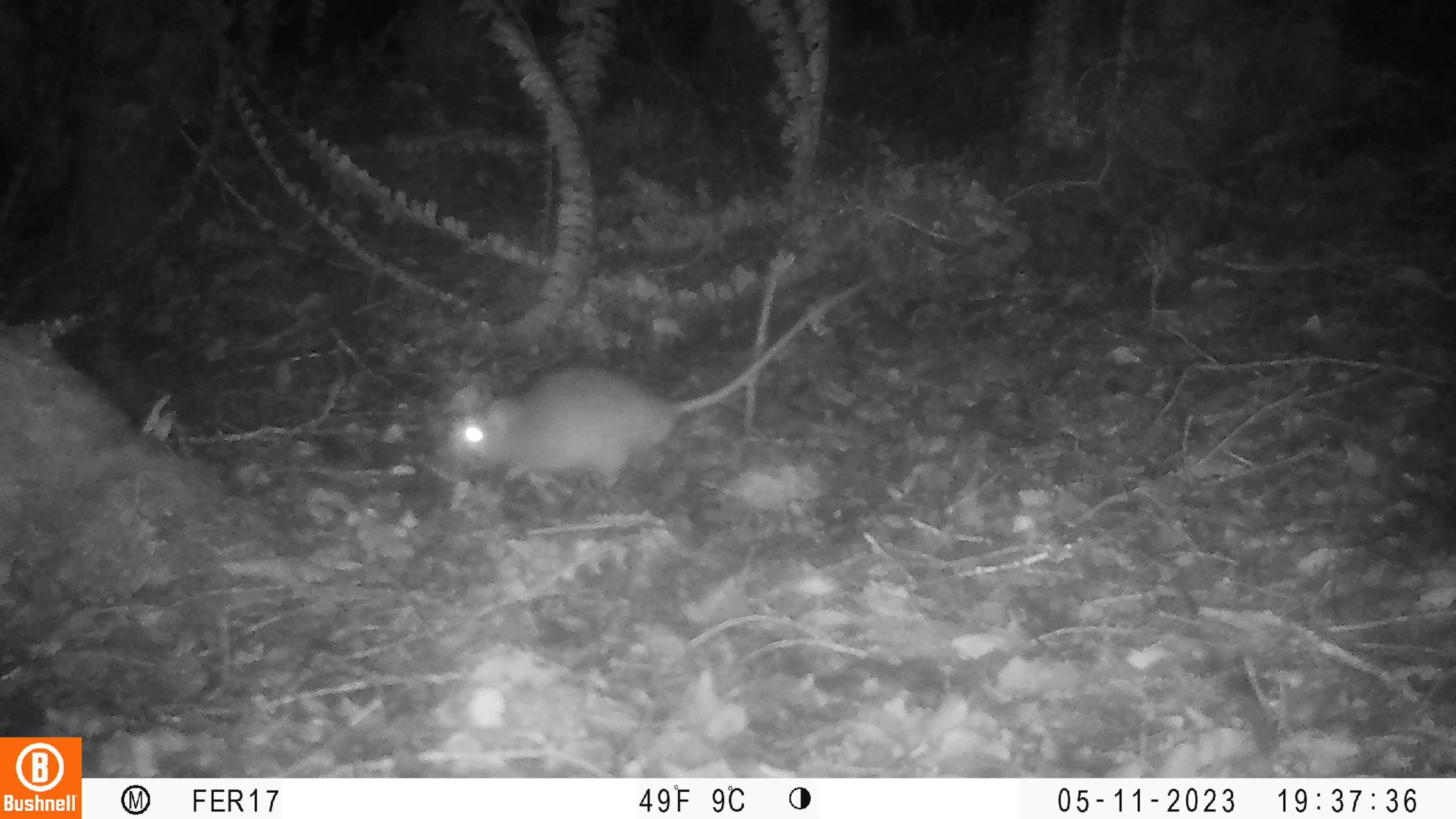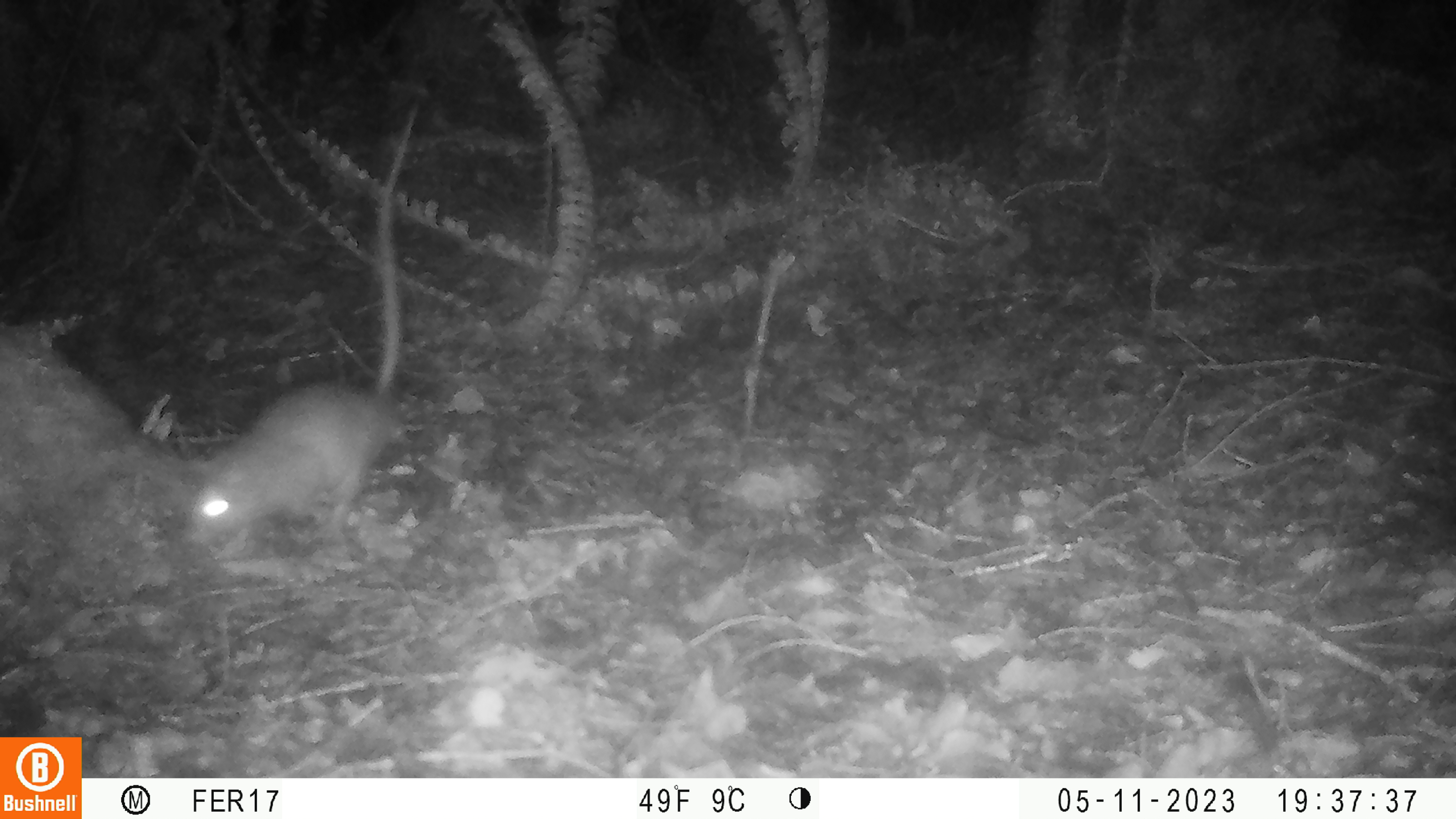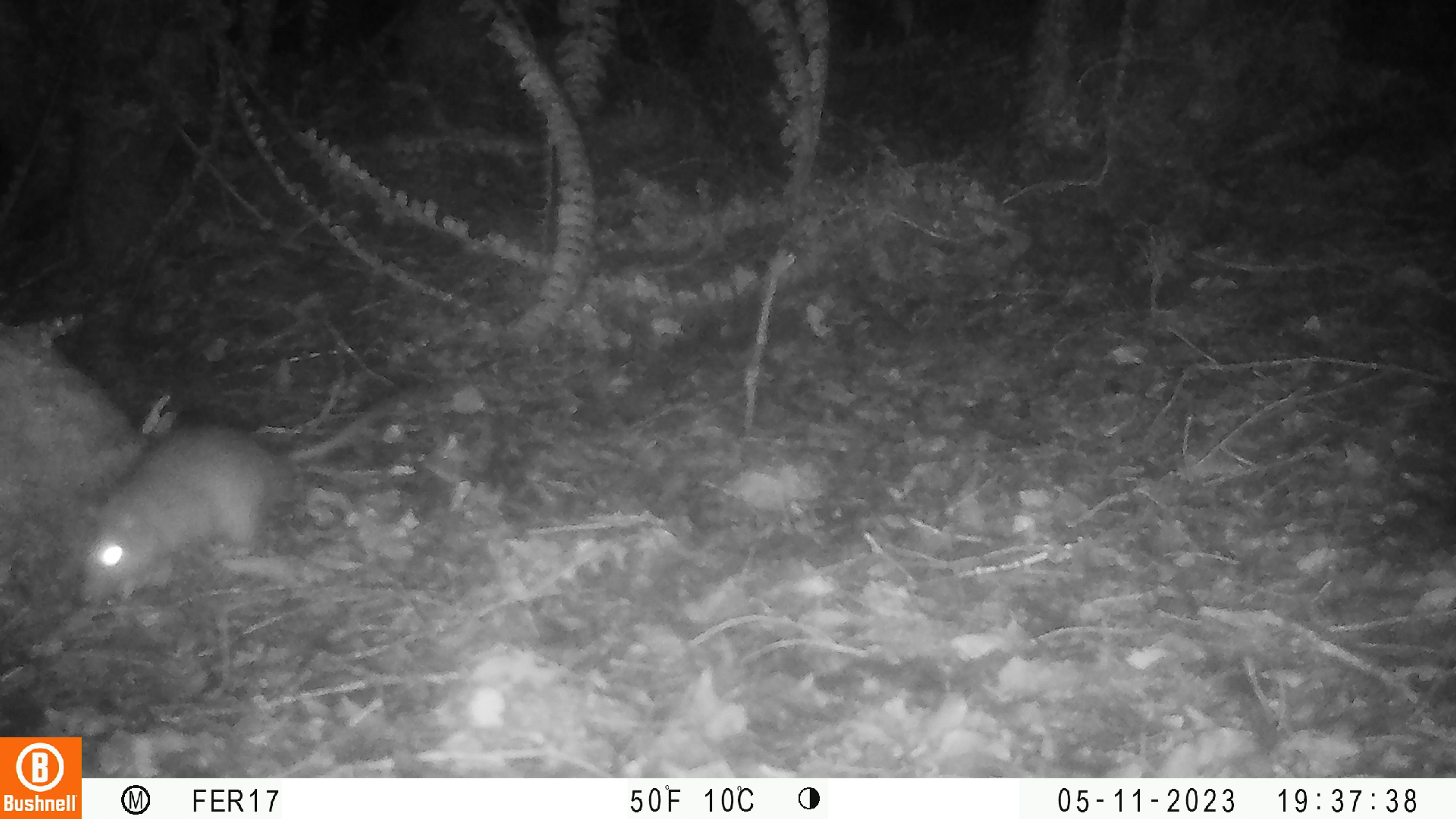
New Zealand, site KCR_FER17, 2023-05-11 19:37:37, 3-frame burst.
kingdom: Animalia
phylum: Chordata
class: Mammalia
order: Rodentia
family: Muridae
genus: Rattus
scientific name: Rattus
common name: rat